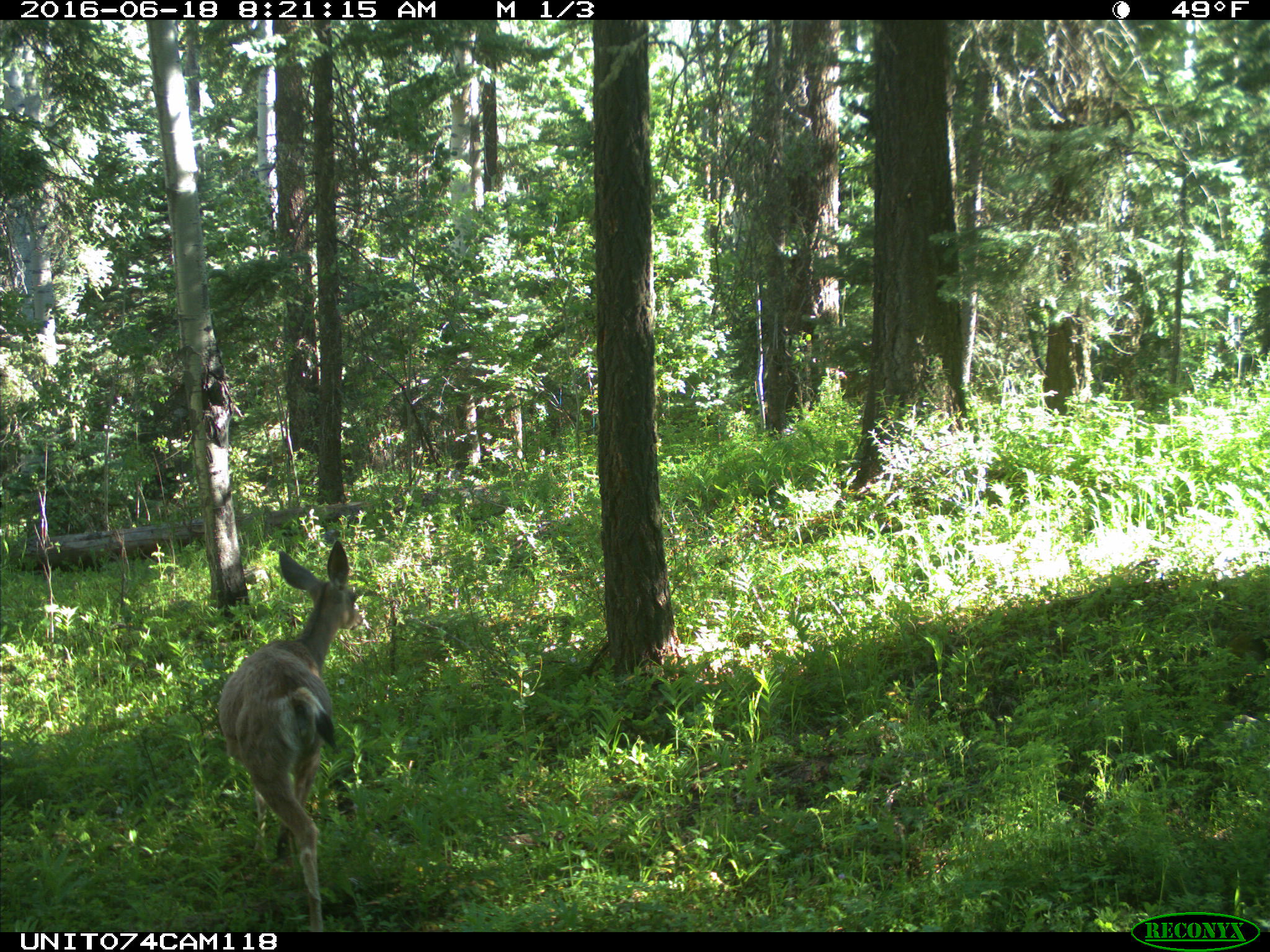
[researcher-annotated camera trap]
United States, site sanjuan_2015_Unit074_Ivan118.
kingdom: Animalia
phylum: Chordata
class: Mammalia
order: Artiodactyla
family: Cervidae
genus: Odocoileus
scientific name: Odocoileus hemionus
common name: mule deer